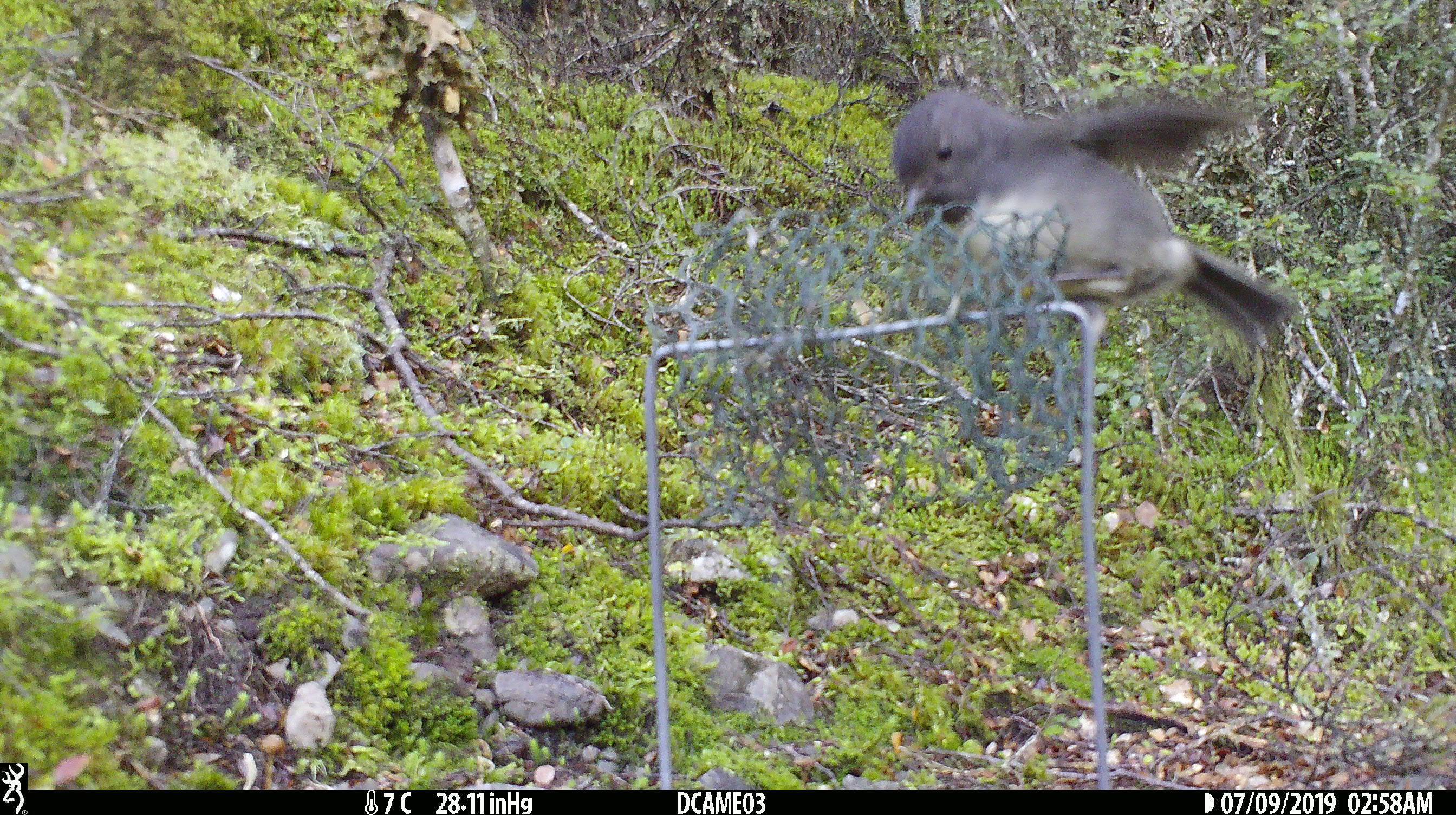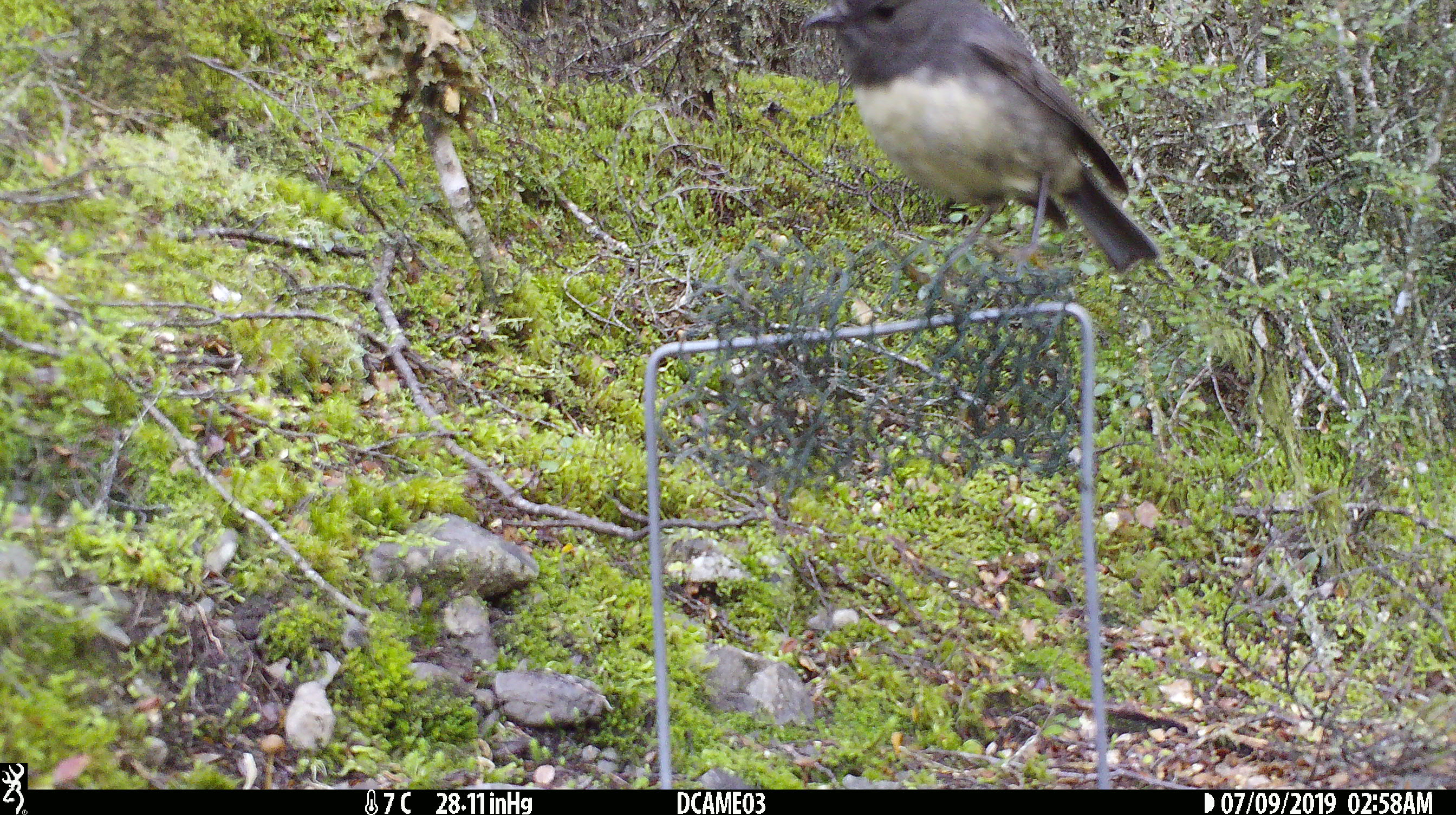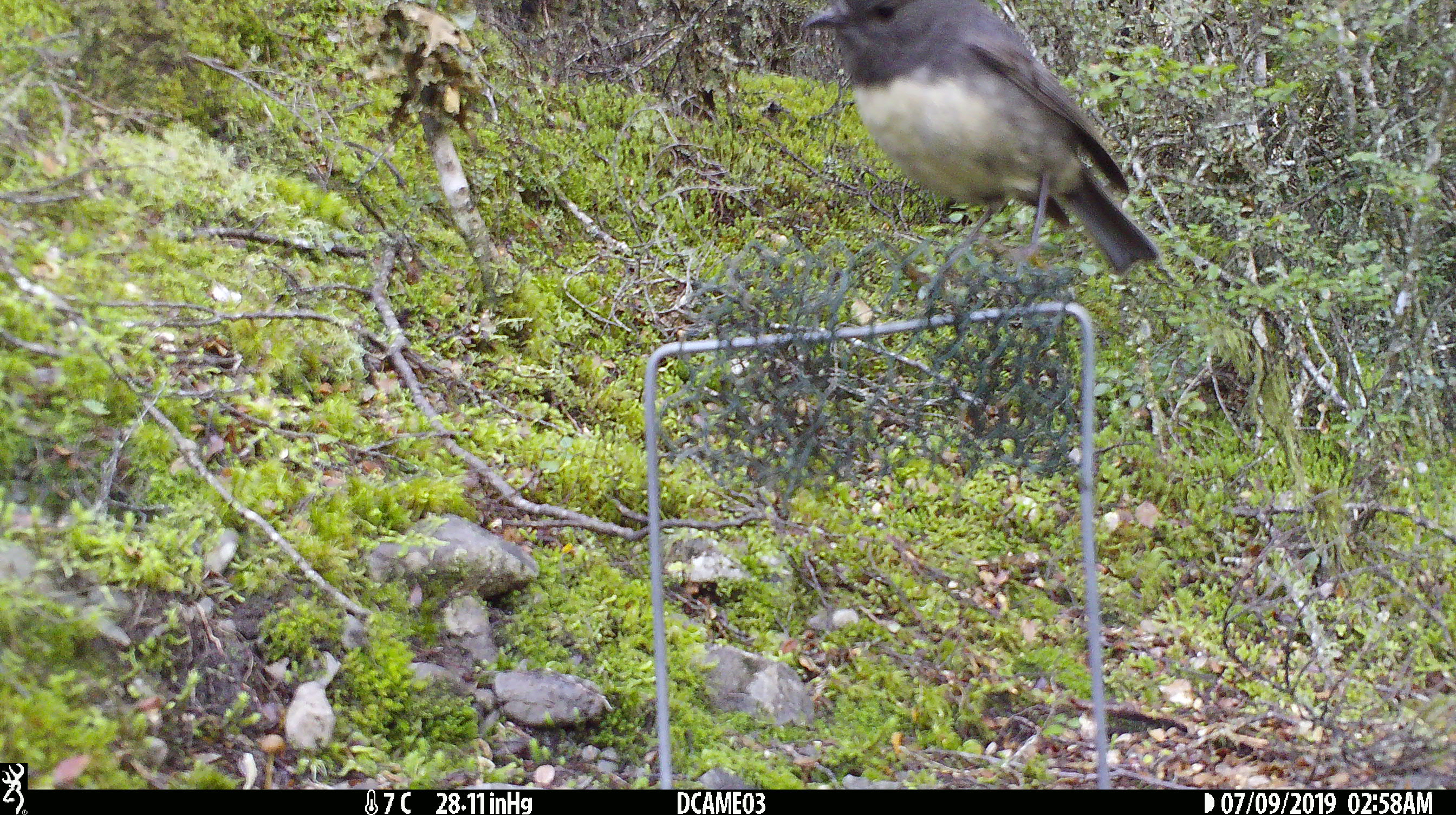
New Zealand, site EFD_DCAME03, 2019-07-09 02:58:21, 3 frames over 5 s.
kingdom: Animalia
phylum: Chordata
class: Aves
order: Passeriformes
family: Petroicidae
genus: Petroica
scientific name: Petroica australis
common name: new zealand robin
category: robin